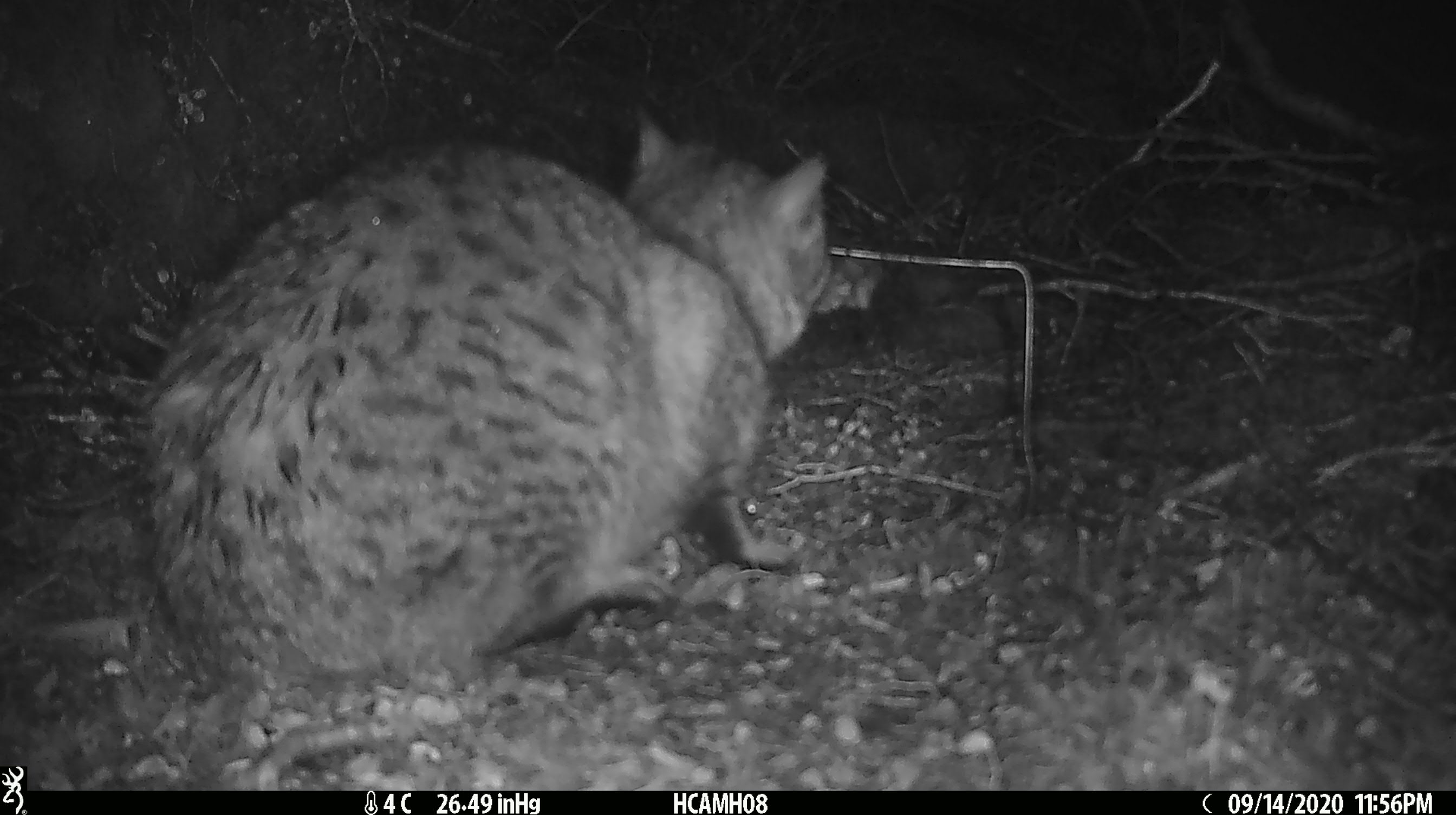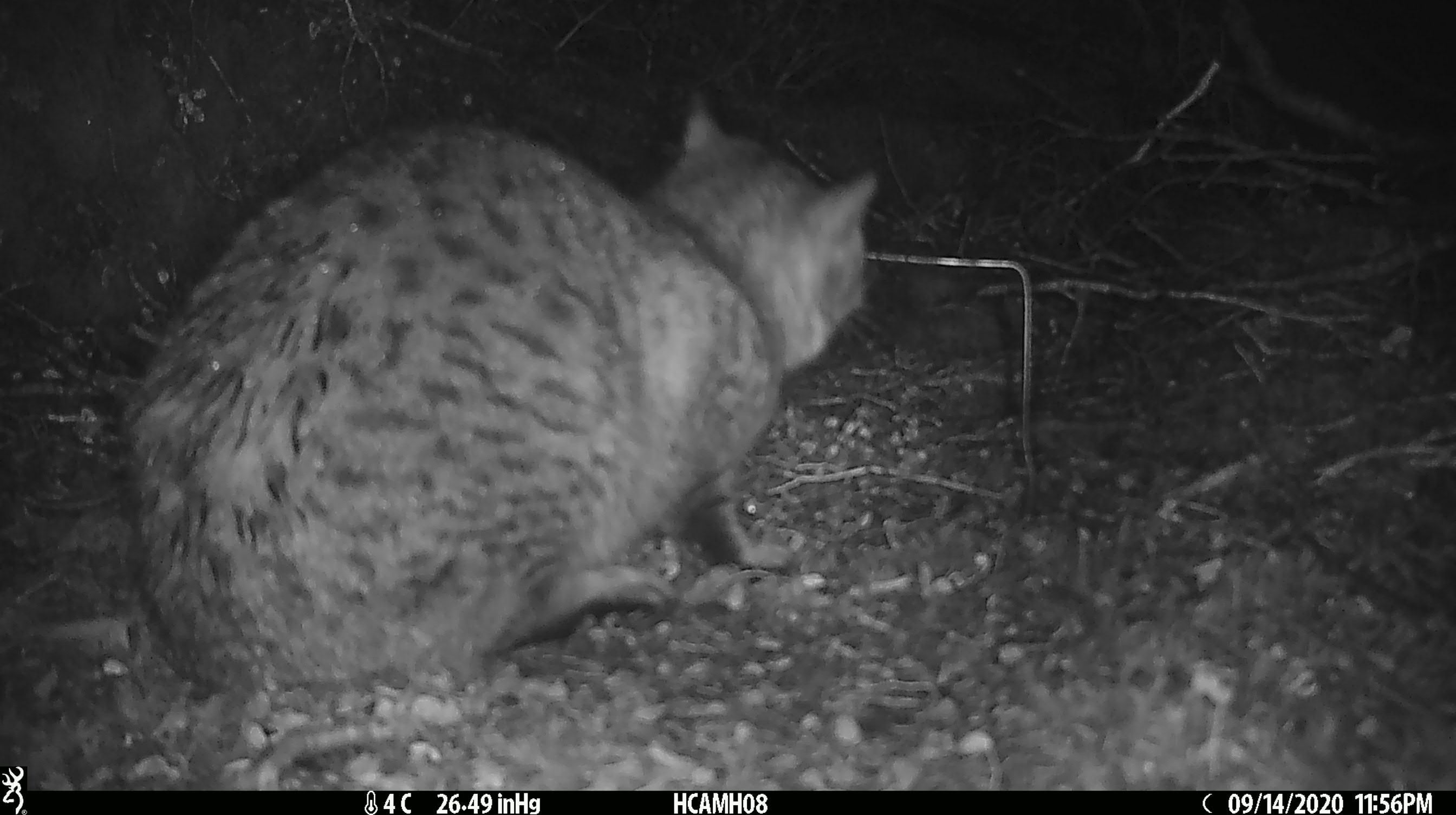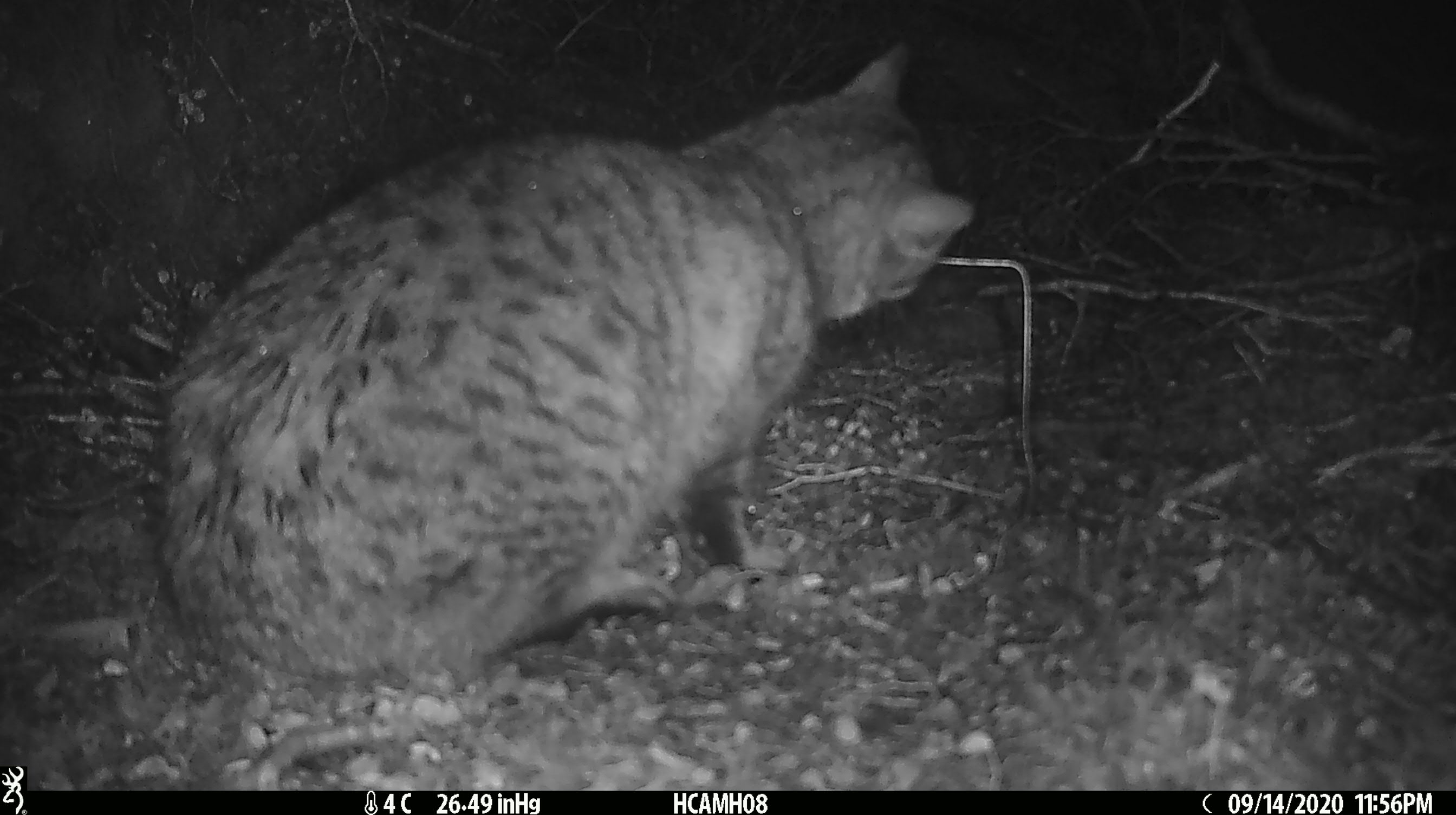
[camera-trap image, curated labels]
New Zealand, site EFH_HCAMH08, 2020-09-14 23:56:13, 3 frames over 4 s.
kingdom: Animalia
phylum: Chordata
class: Mammalia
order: Carnivora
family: Felidae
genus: Felis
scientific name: Felis catus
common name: domestic cat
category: cat